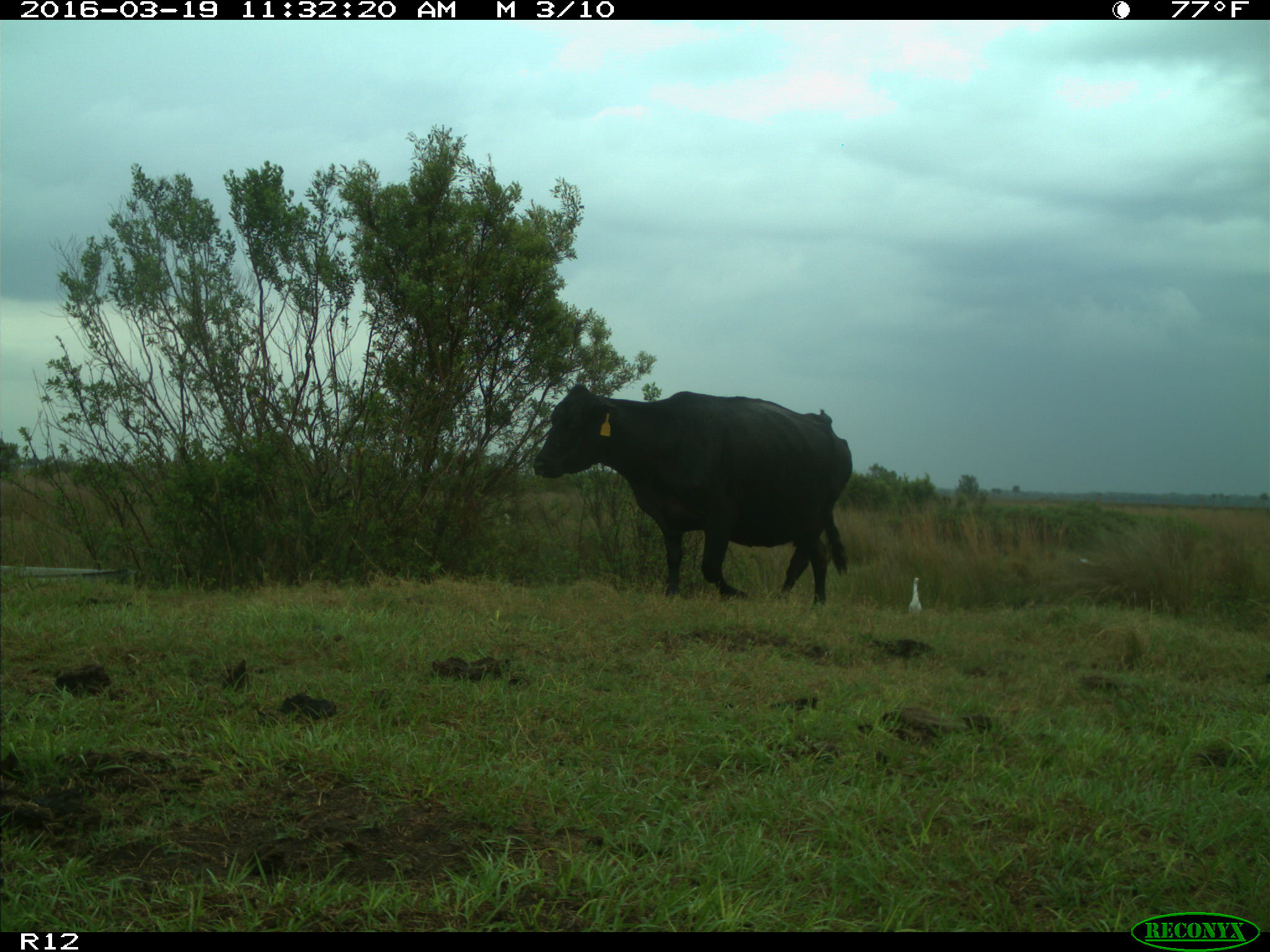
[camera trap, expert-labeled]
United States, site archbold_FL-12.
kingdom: Animalia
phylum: Chordata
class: Mammalia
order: Artiodactyla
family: Bovidae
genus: Bos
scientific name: Bos taurus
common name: domestic cow